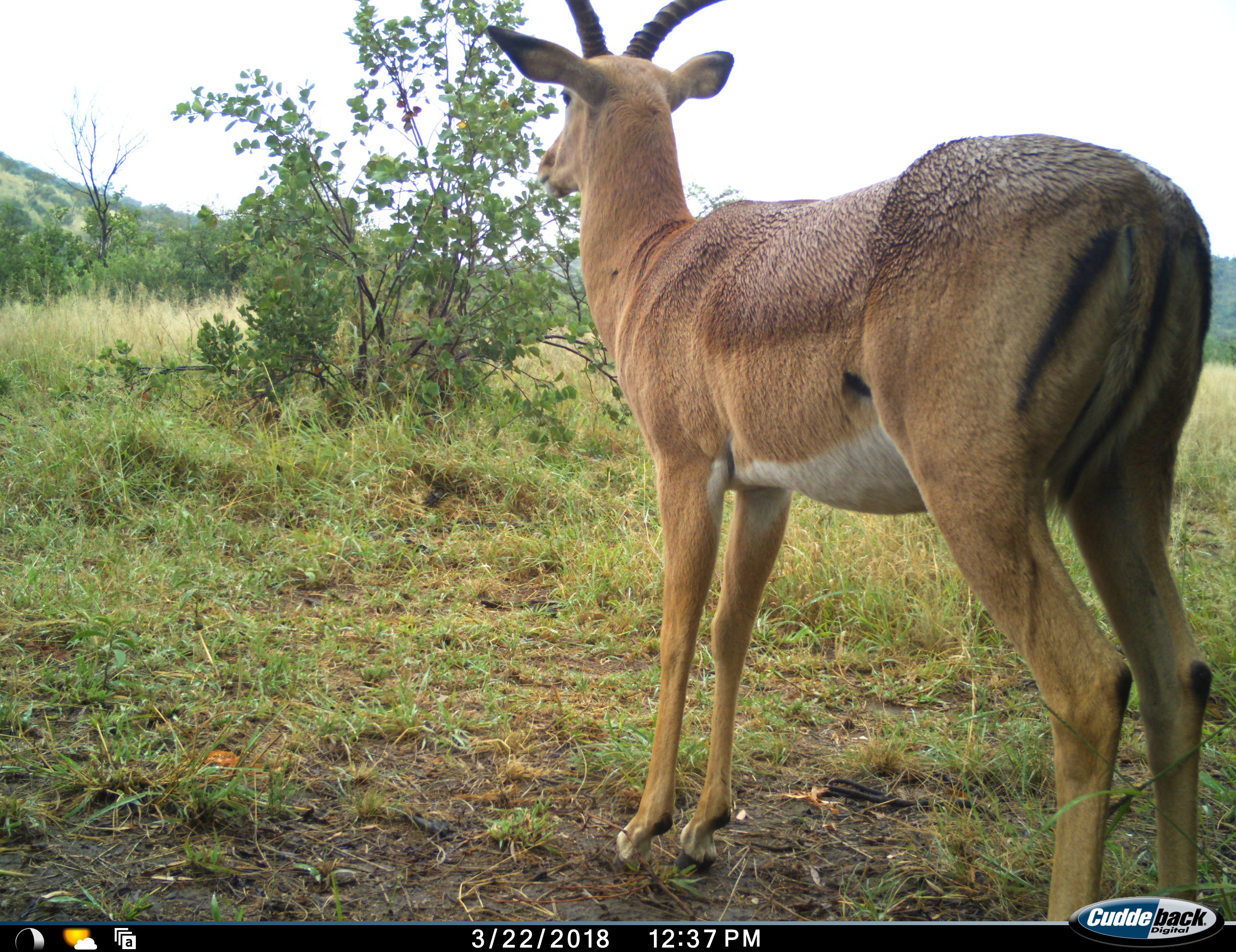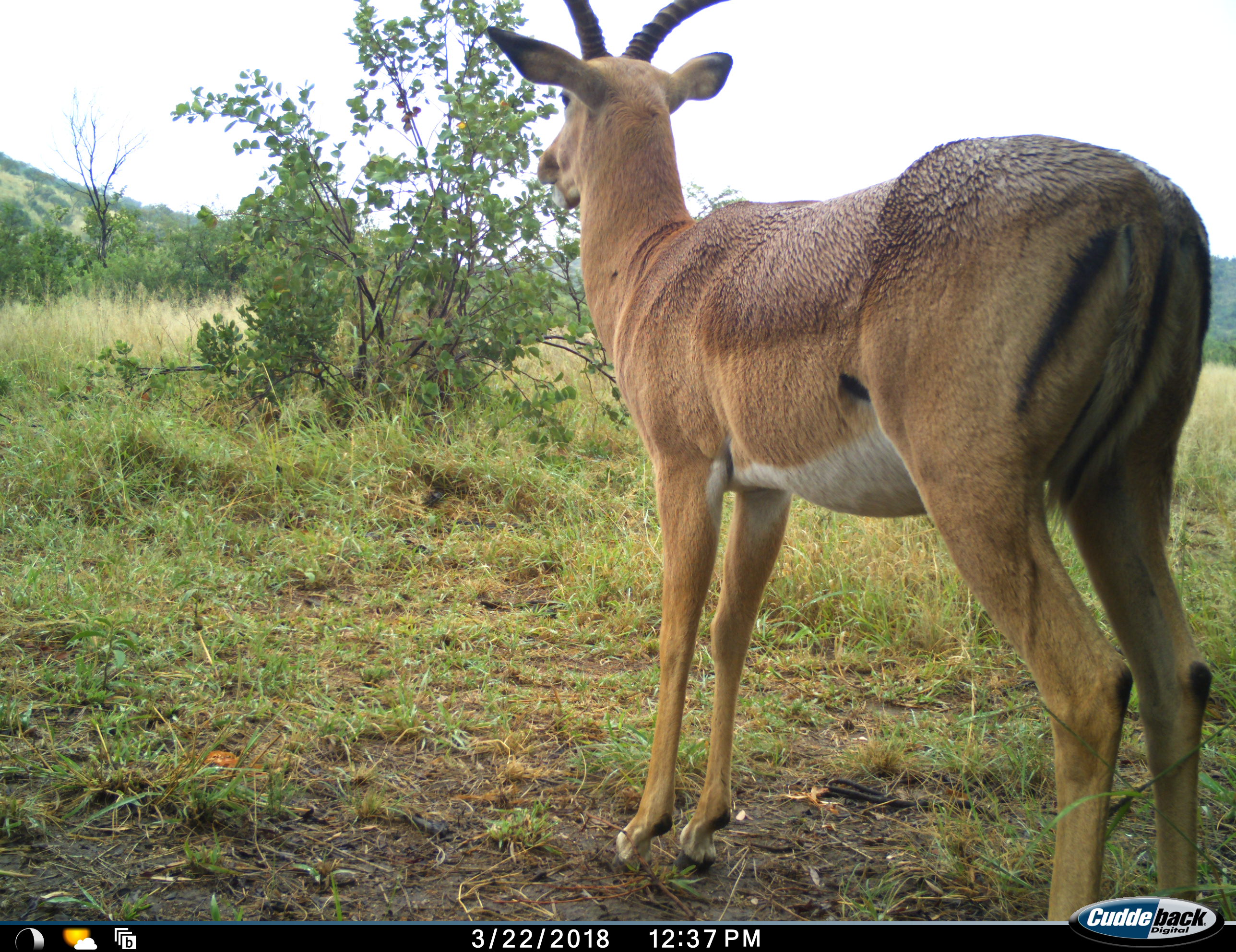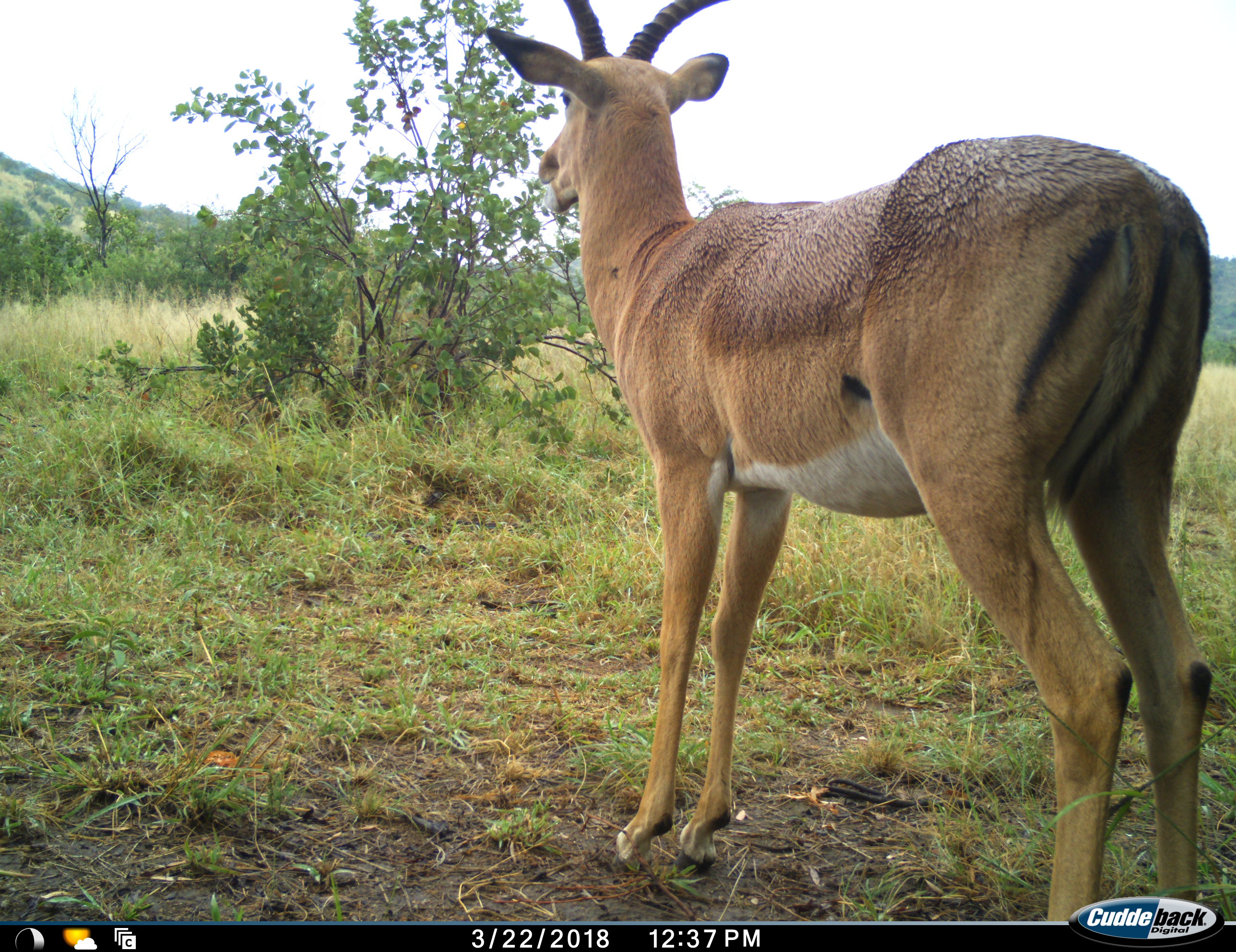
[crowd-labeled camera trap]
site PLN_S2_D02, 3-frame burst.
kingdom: Animalia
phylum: Chordata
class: Mammalia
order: Artiodactyla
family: Bovidae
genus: Aepyceros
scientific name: Aepyceros melampus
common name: impala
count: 1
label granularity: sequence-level